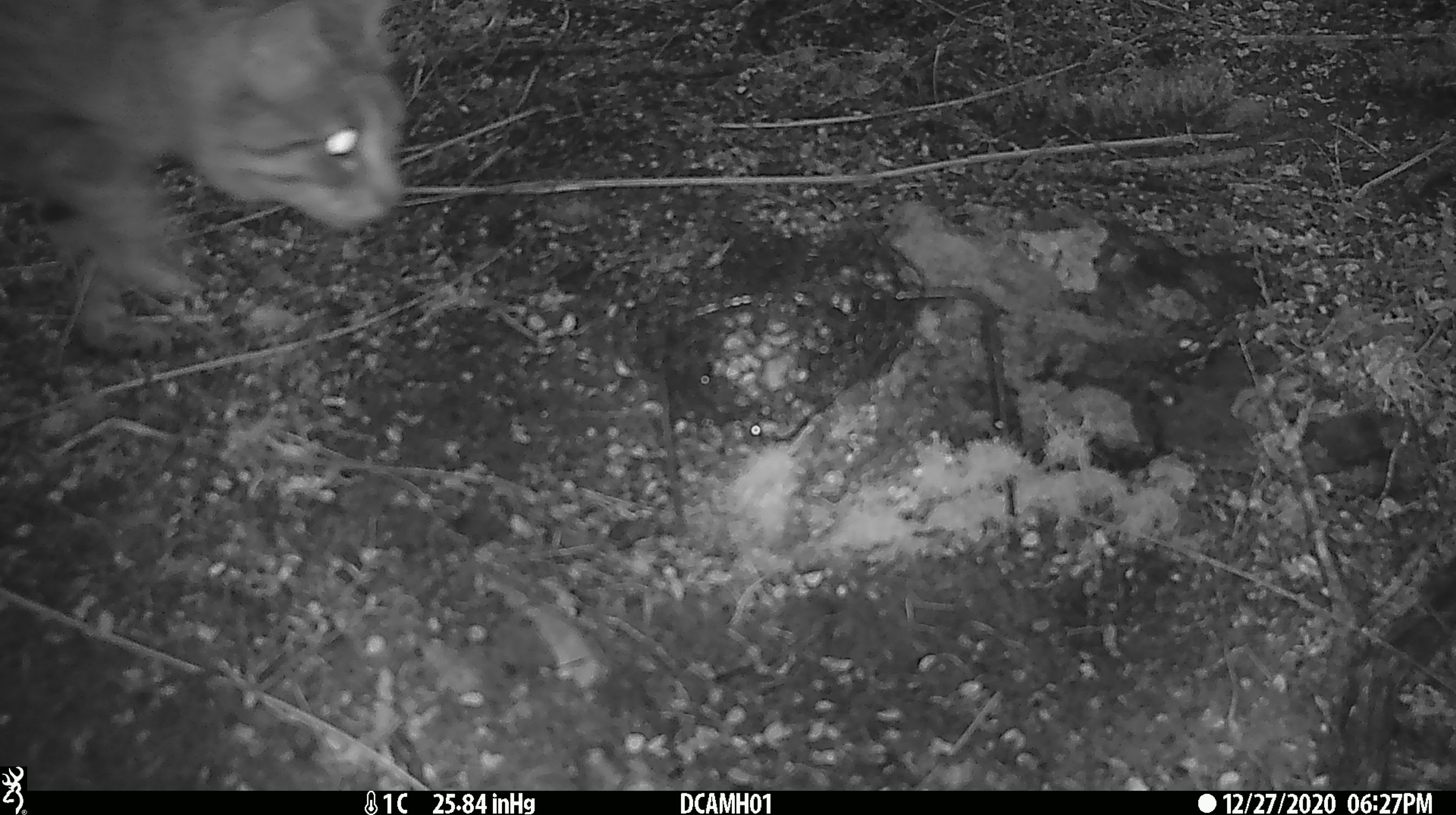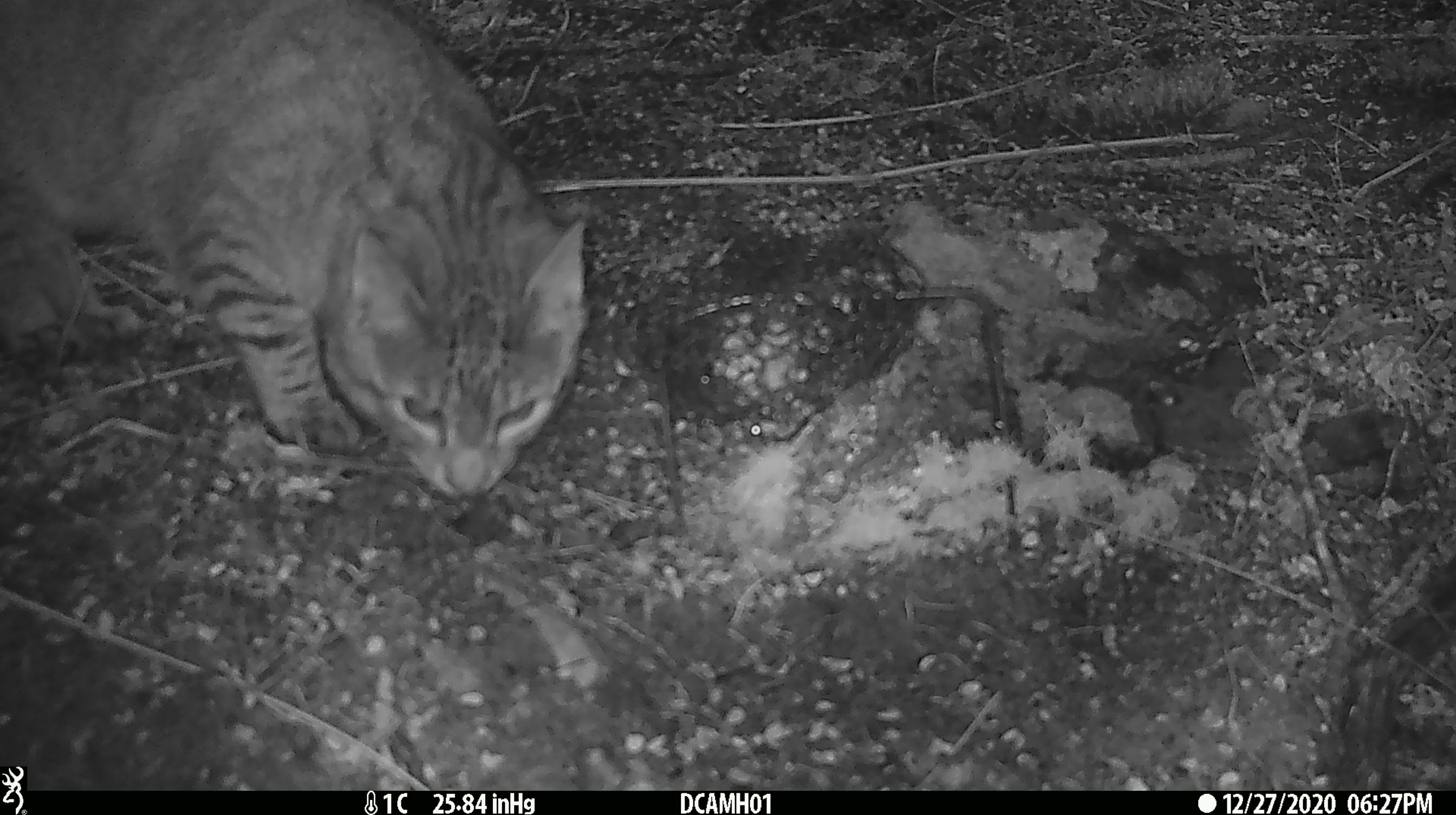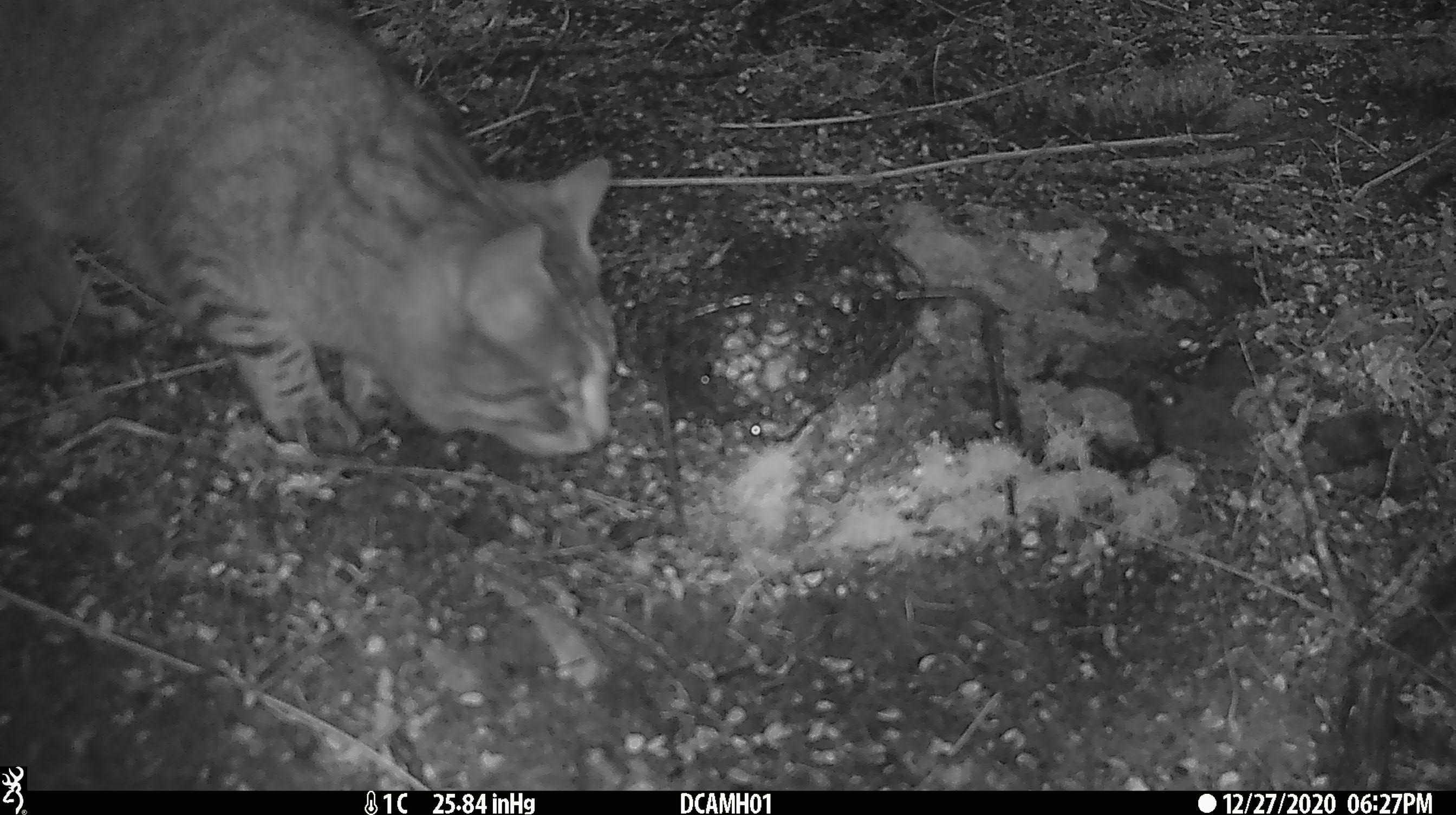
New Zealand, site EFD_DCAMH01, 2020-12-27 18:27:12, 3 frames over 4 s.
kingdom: Animalia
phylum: Chordata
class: Mammalia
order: Carnivora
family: Felidae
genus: Felis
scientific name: Felis catus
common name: domestic cat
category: cat